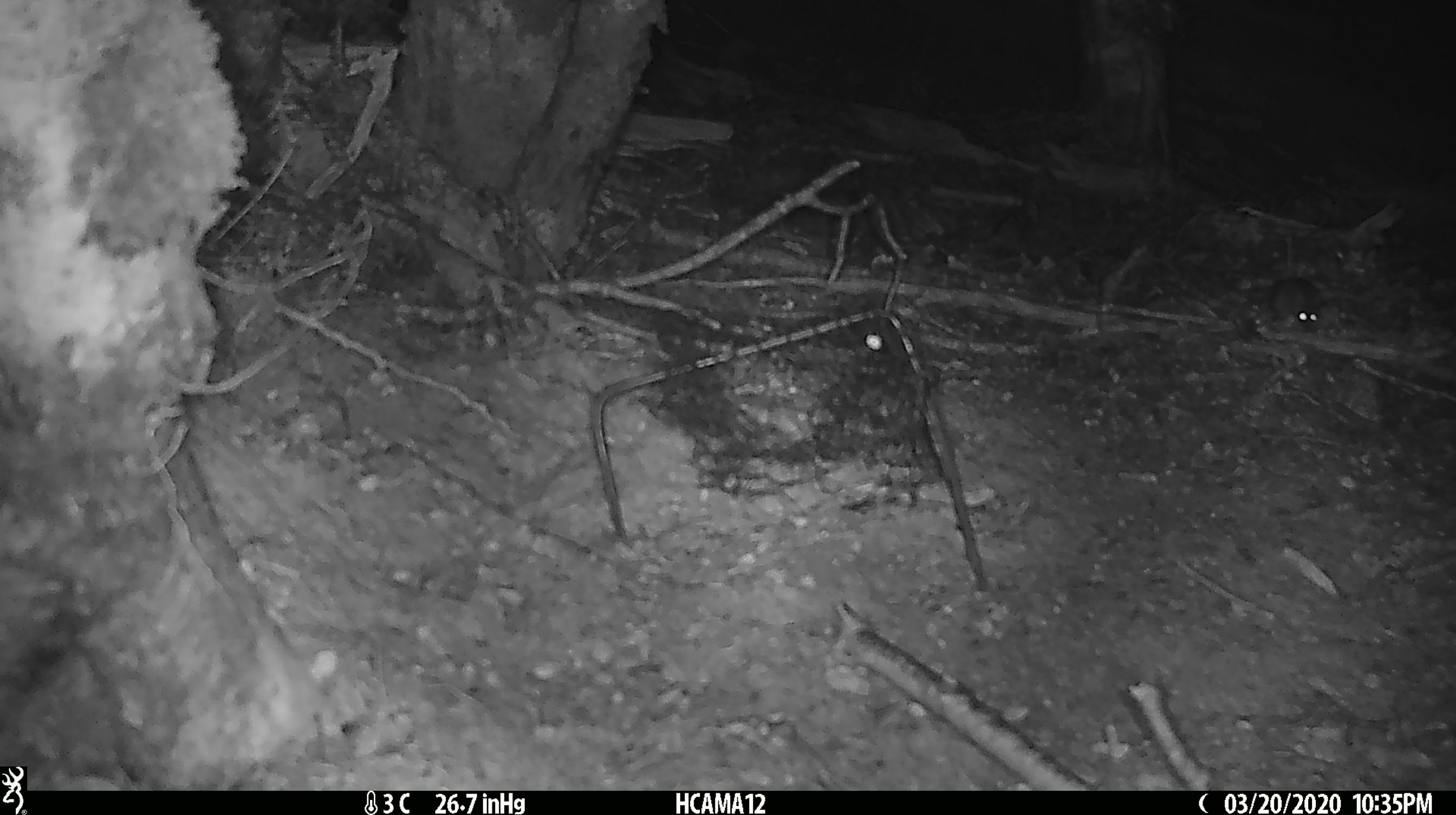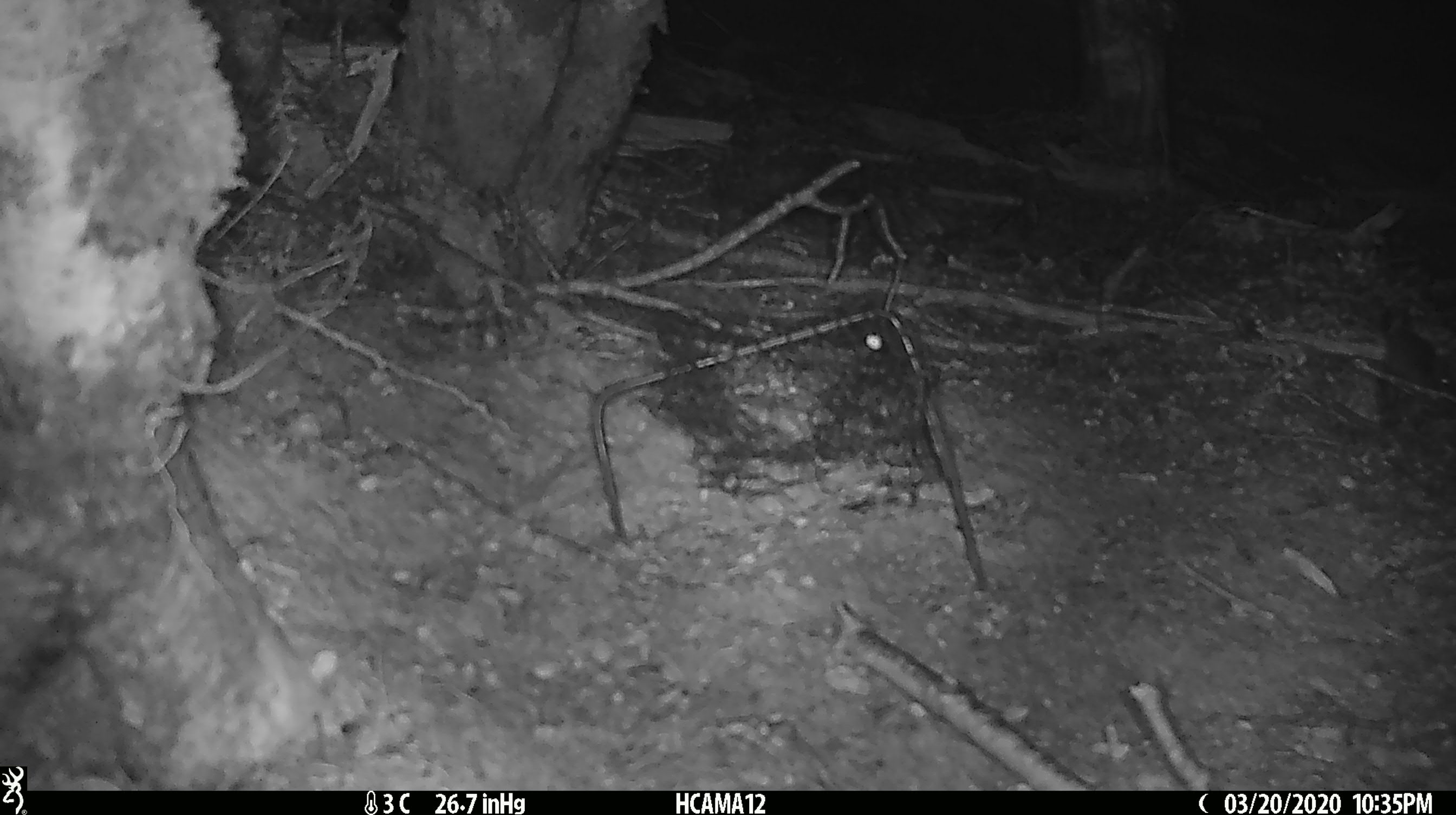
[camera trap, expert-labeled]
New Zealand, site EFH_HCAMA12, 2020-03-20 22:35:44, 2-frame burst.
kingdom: Animalia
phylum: Chordata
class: Mammalia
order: Rodentia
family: Muridae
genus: Mus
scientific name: Mus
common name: mouse